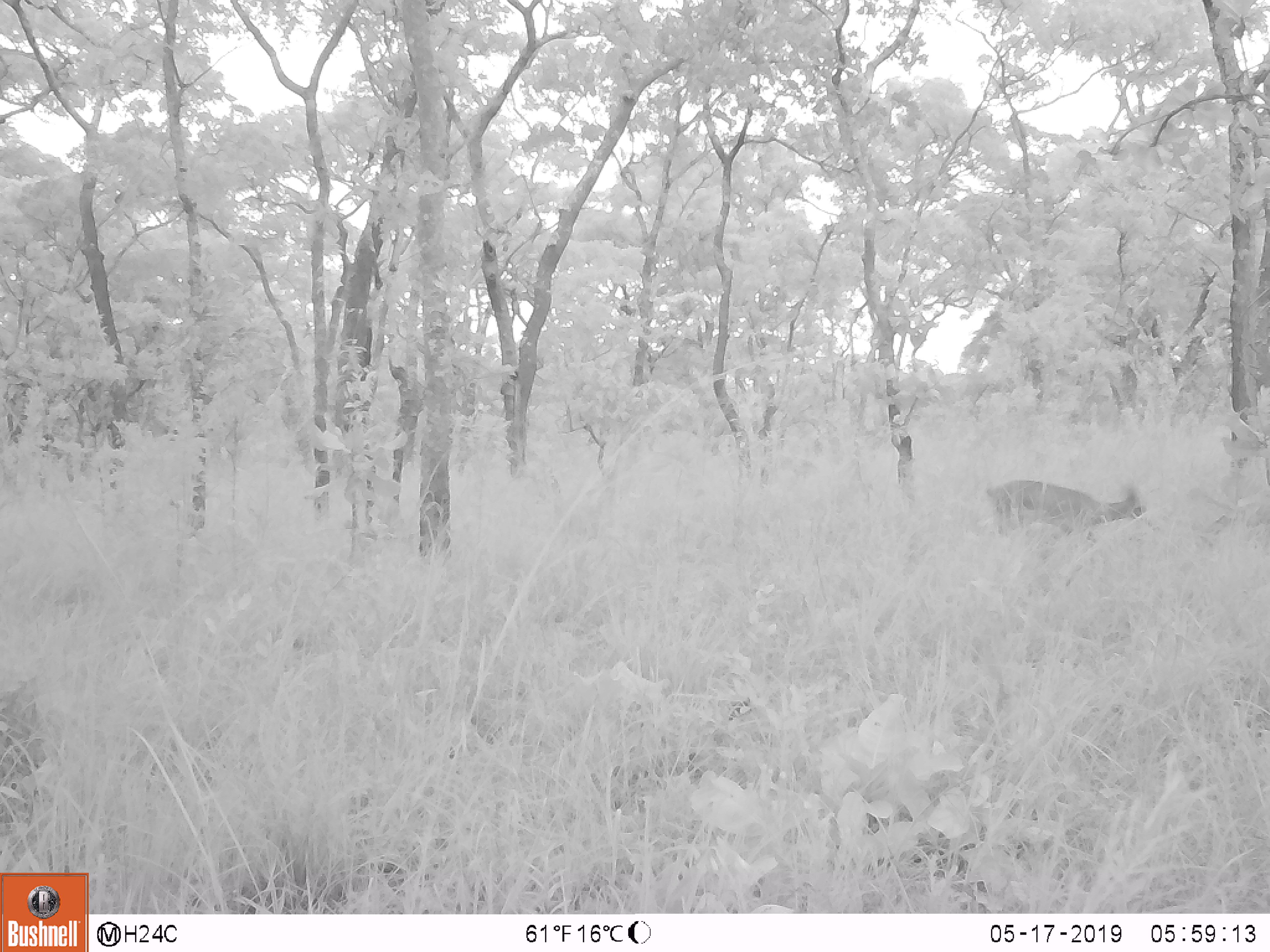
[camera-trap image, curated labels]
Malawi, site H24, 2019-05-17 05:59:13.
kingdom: Animalia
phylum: Chordata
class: Mammalia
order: Artiodactyla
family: Bovidae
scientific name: Antilopinae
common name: small antelope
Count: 1.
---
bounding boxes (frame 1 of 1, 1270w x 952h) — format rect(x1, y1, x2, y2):
small antelope: rect(981, 473, 1148, 552)